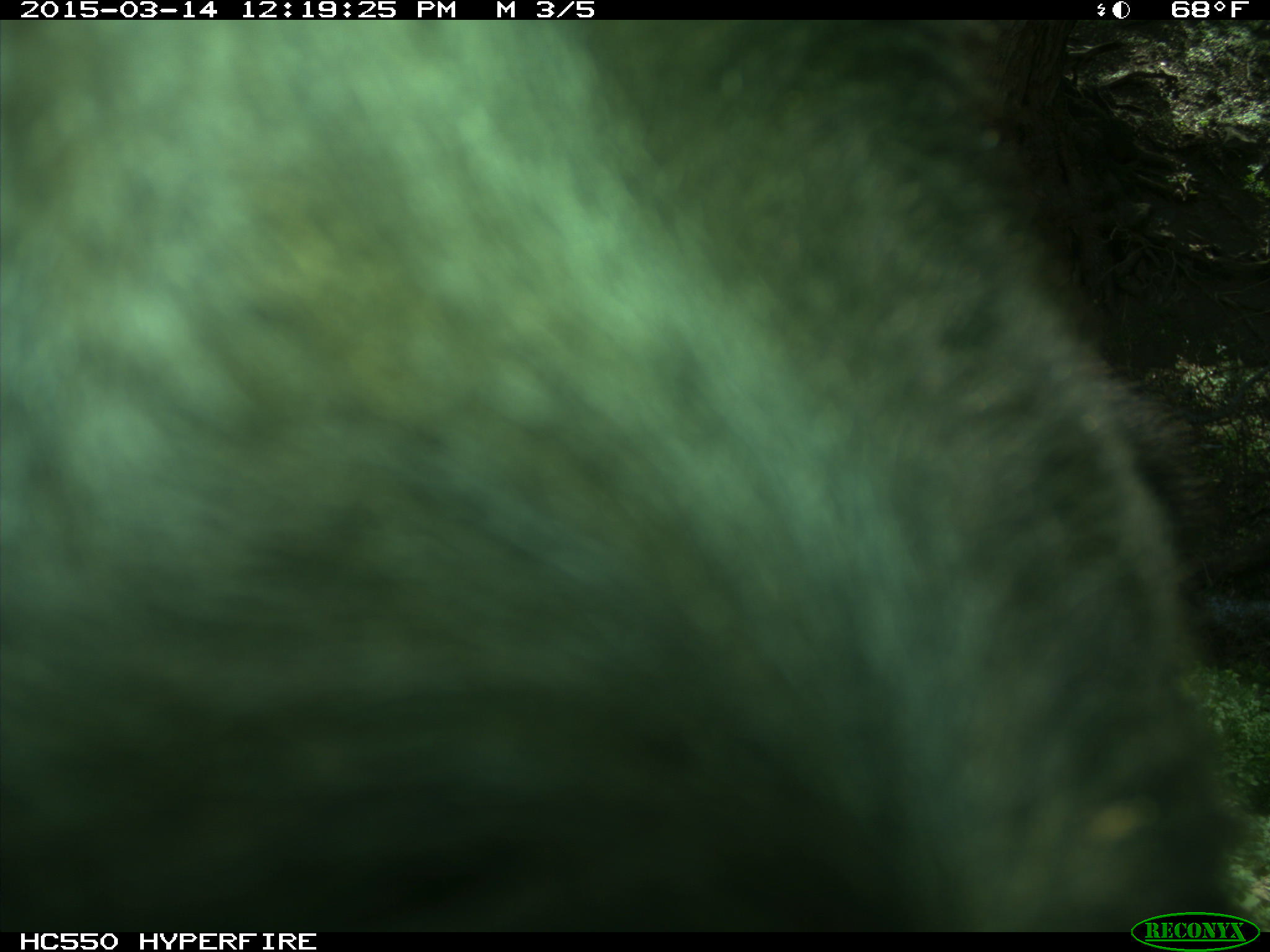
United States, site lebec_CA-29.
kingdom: Animalia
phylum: Chordata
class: Mammalia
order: Artiodactyla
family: Bovidae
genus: Bos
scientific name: Bos taurus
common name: domestic cow